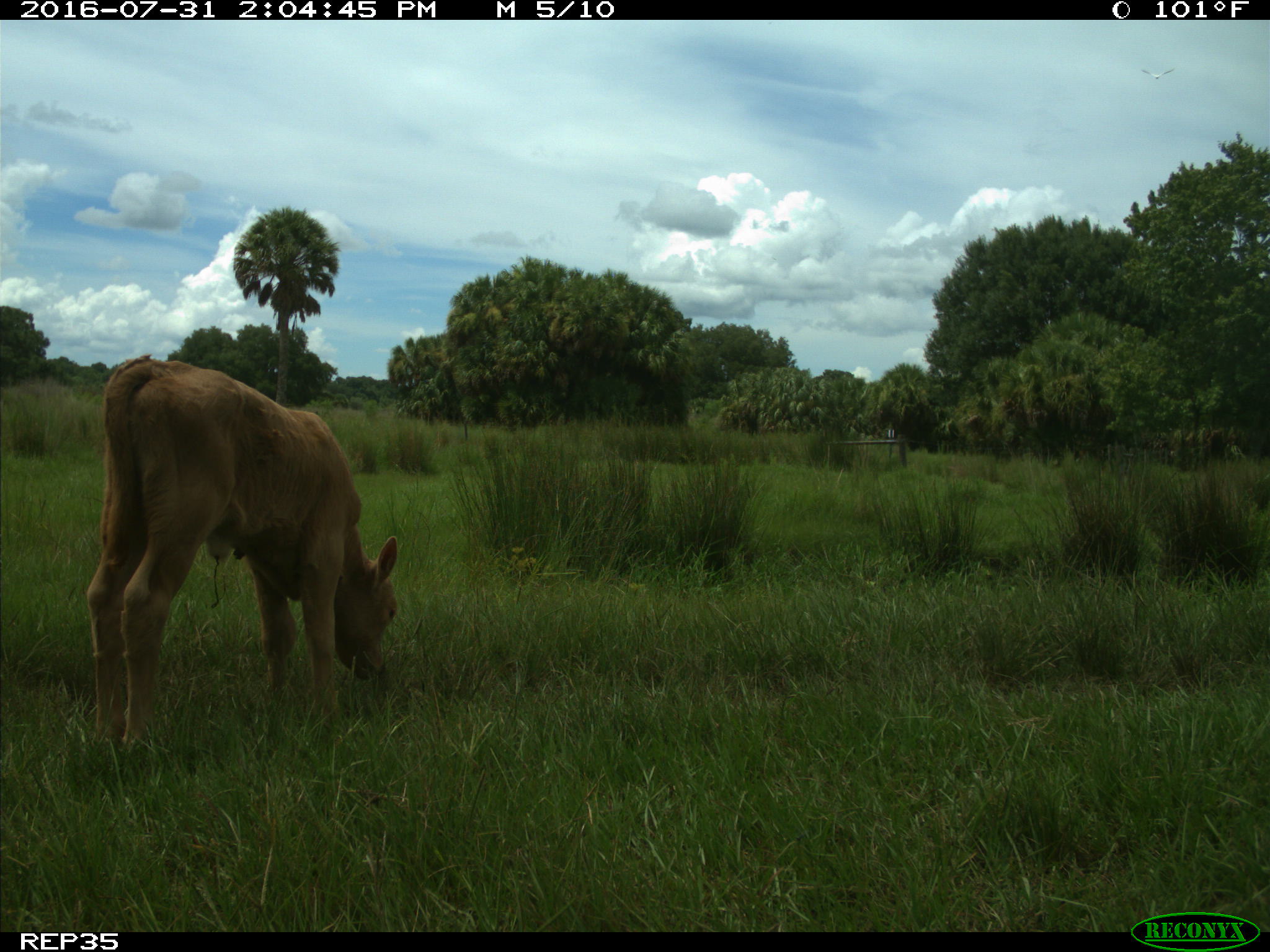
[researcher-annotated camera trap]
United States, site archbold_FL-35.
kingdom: Animalia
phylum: Chordata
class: Mammalia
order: Artiodactyla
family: Bovidae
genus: Bos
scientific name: Bos taurus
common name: domestic cow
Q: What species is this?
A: Bos taurus (domestic cow).